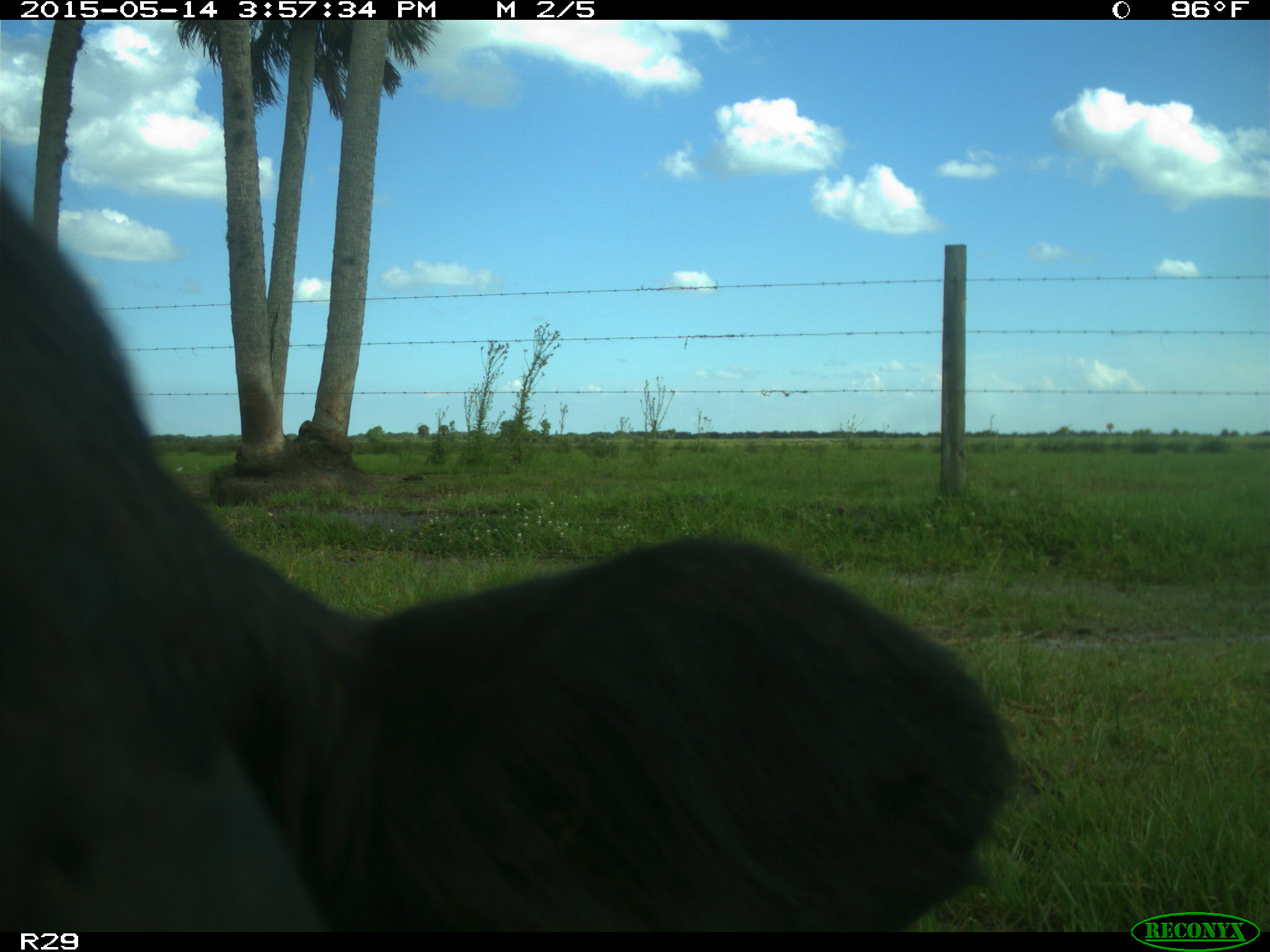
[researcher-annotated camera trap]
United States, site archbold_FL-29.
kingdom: Animalia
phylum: Chordata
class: Mammalia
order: Artiodactyla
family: Bovidae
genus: Bos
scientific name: Bos taurus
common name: domestic cow